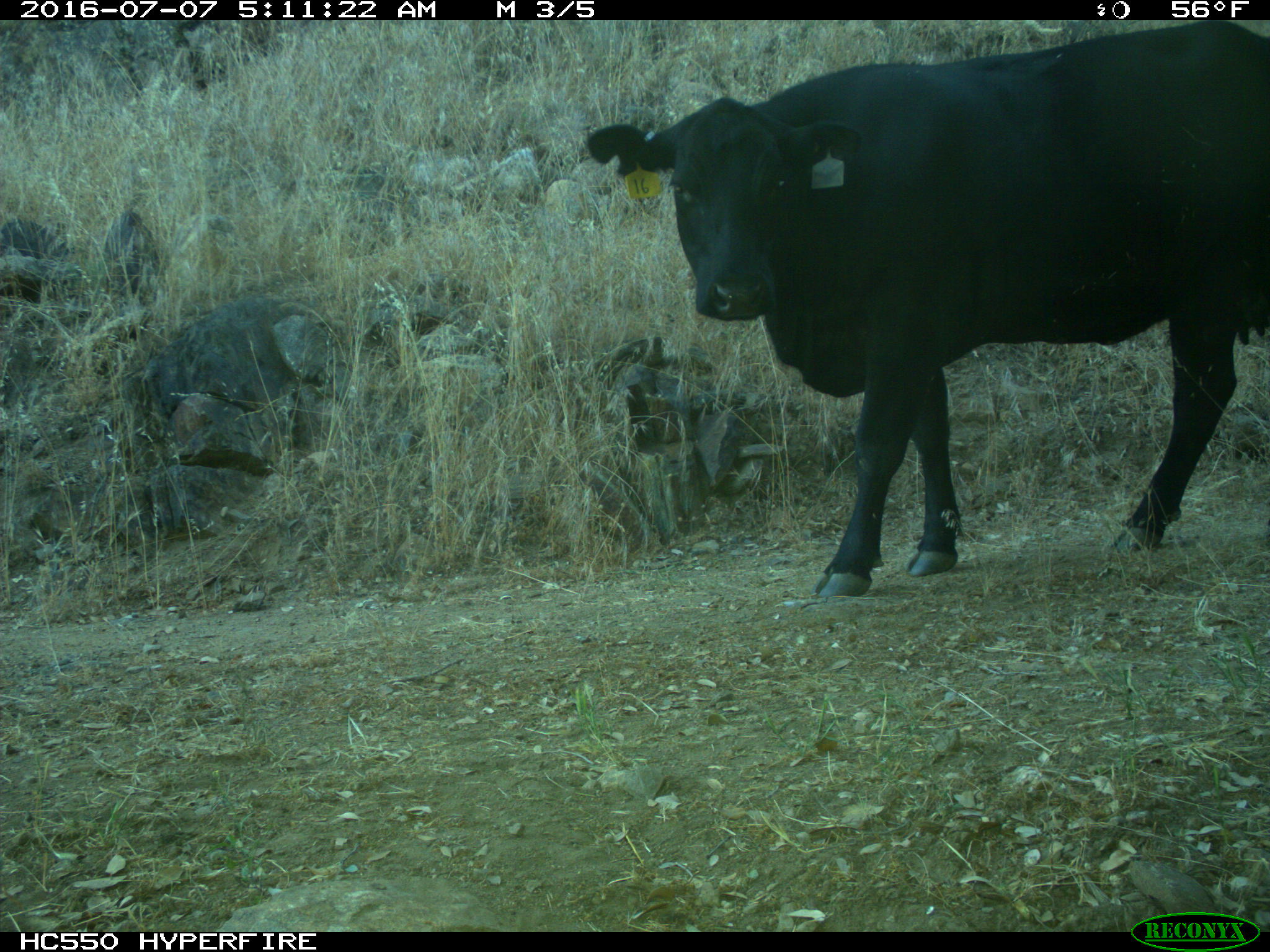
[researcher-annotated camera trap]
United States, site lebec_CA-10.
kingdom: Animalia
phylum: Chordata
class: Mammalia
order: Artiodactyla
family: Bovidae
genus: Bos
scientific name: Bos taurus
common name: domestic cow